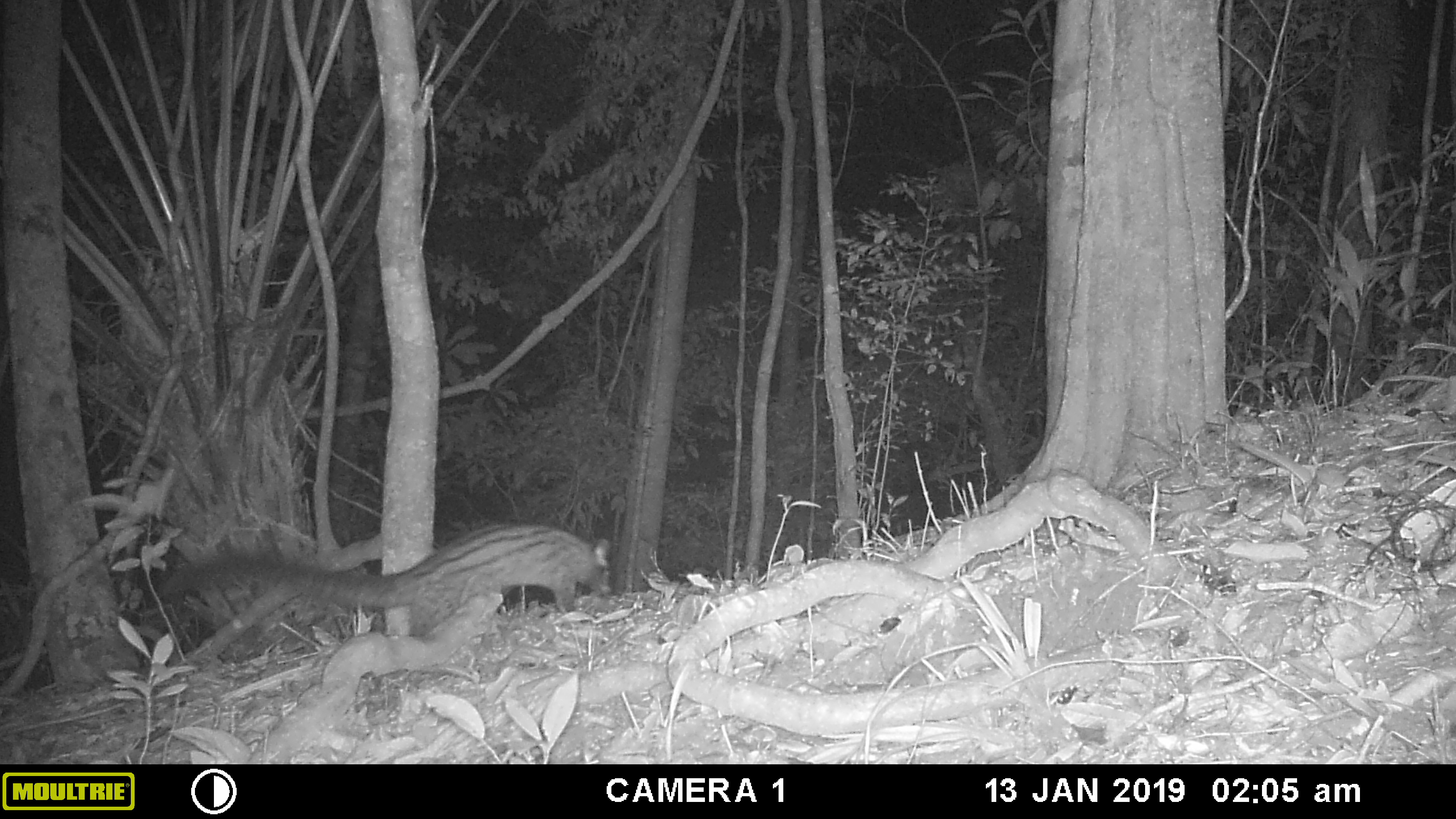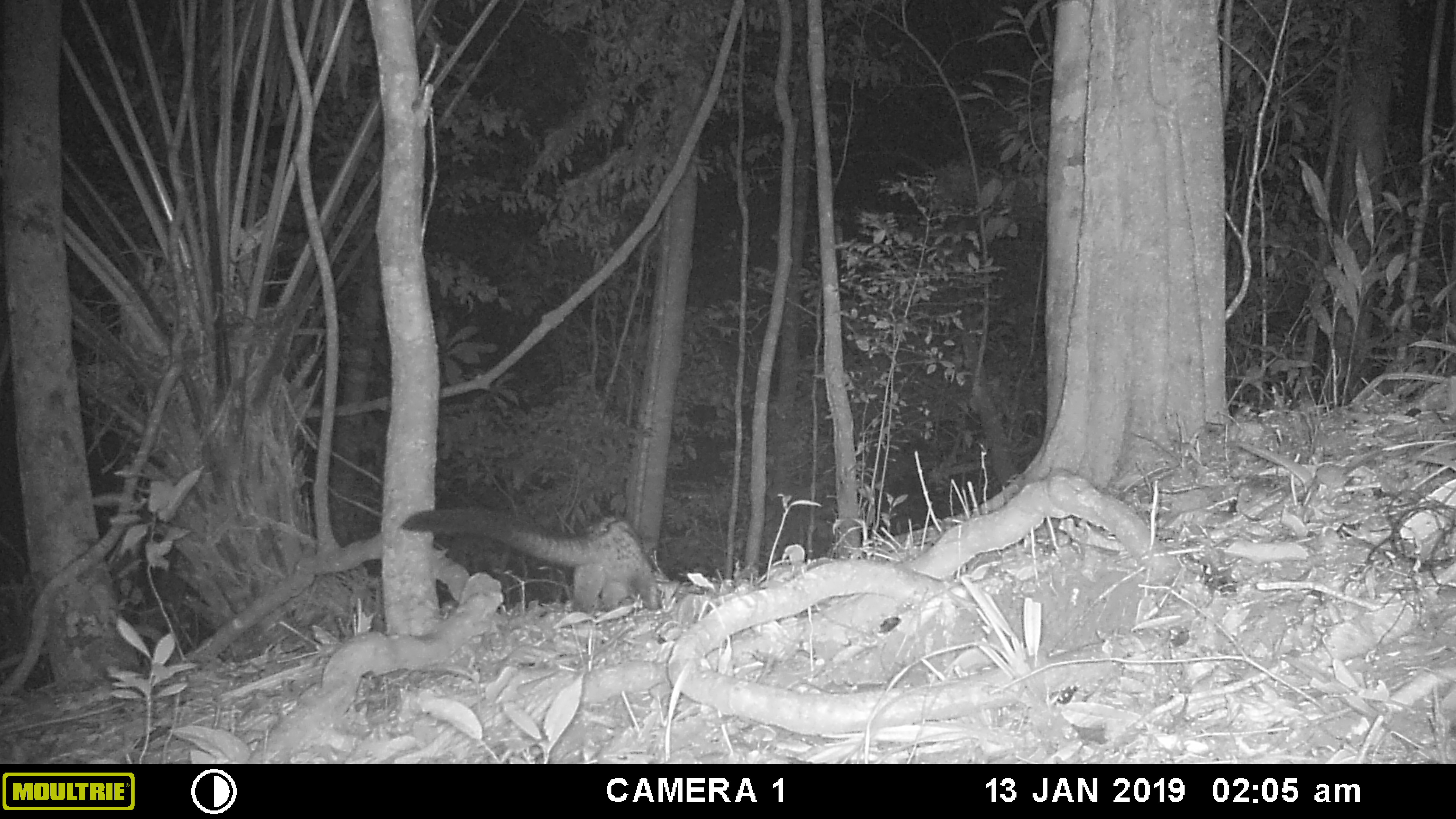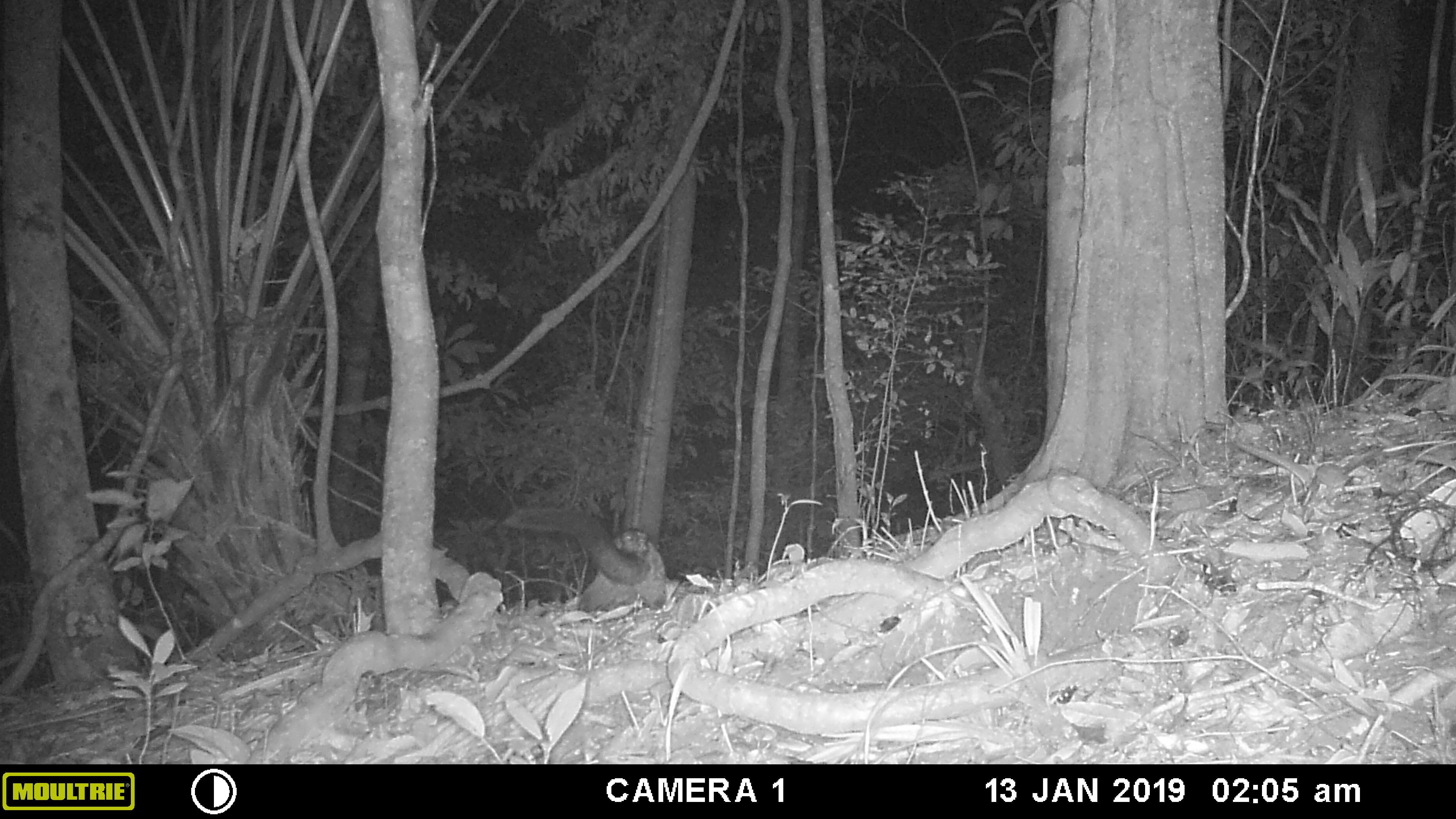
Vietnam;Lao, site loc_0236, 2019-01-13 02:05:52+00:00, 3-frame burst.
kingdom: Animalia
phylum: Chordata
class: Mammalia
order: Carnivora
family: Viverridae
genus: Paradoxurus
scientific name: Paradoxurus hermaphroditus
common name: common palm civet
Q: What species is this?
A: Common palm civet (Paradoxurus hermaphroditus).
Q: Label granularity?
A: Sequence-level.